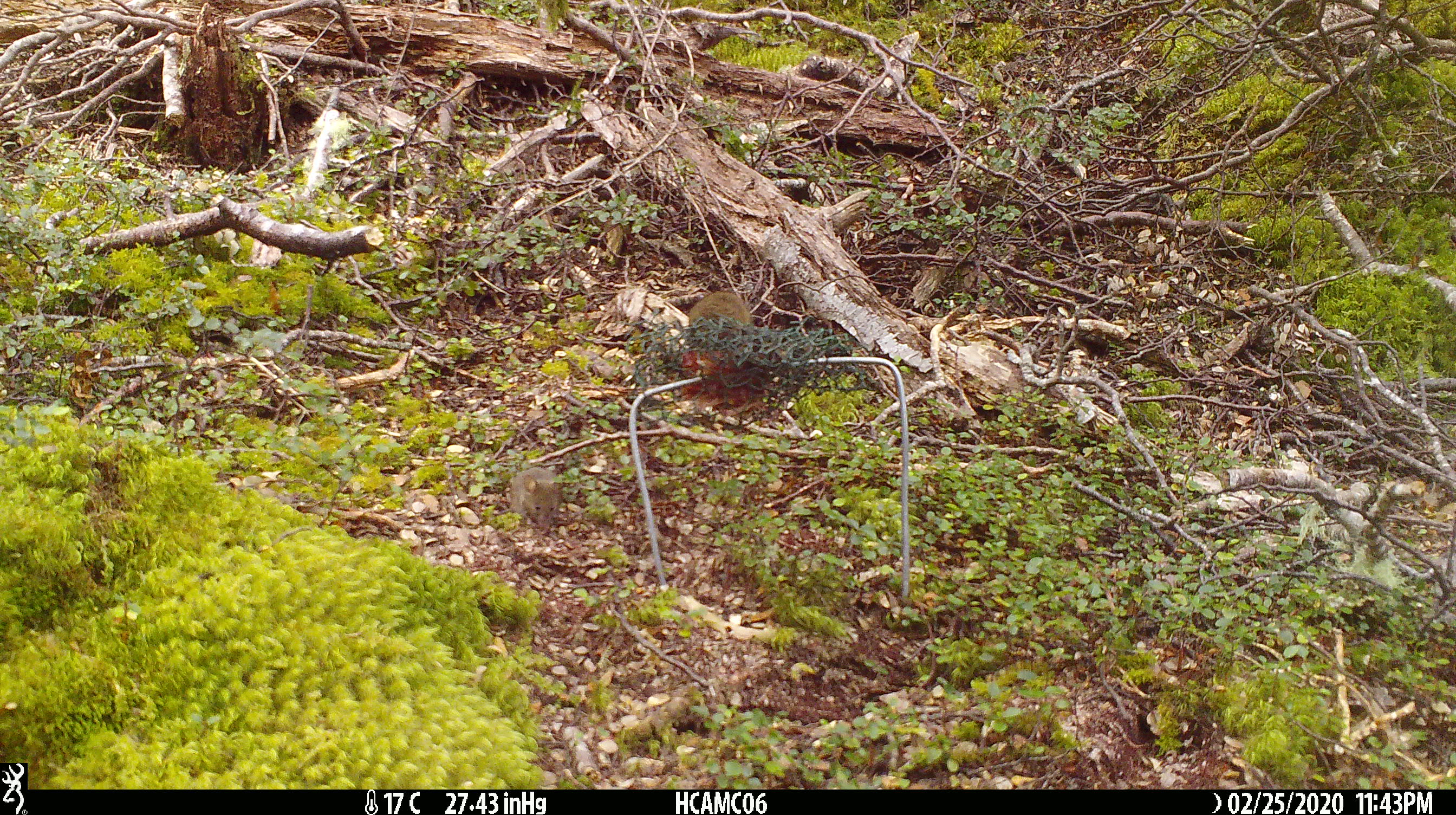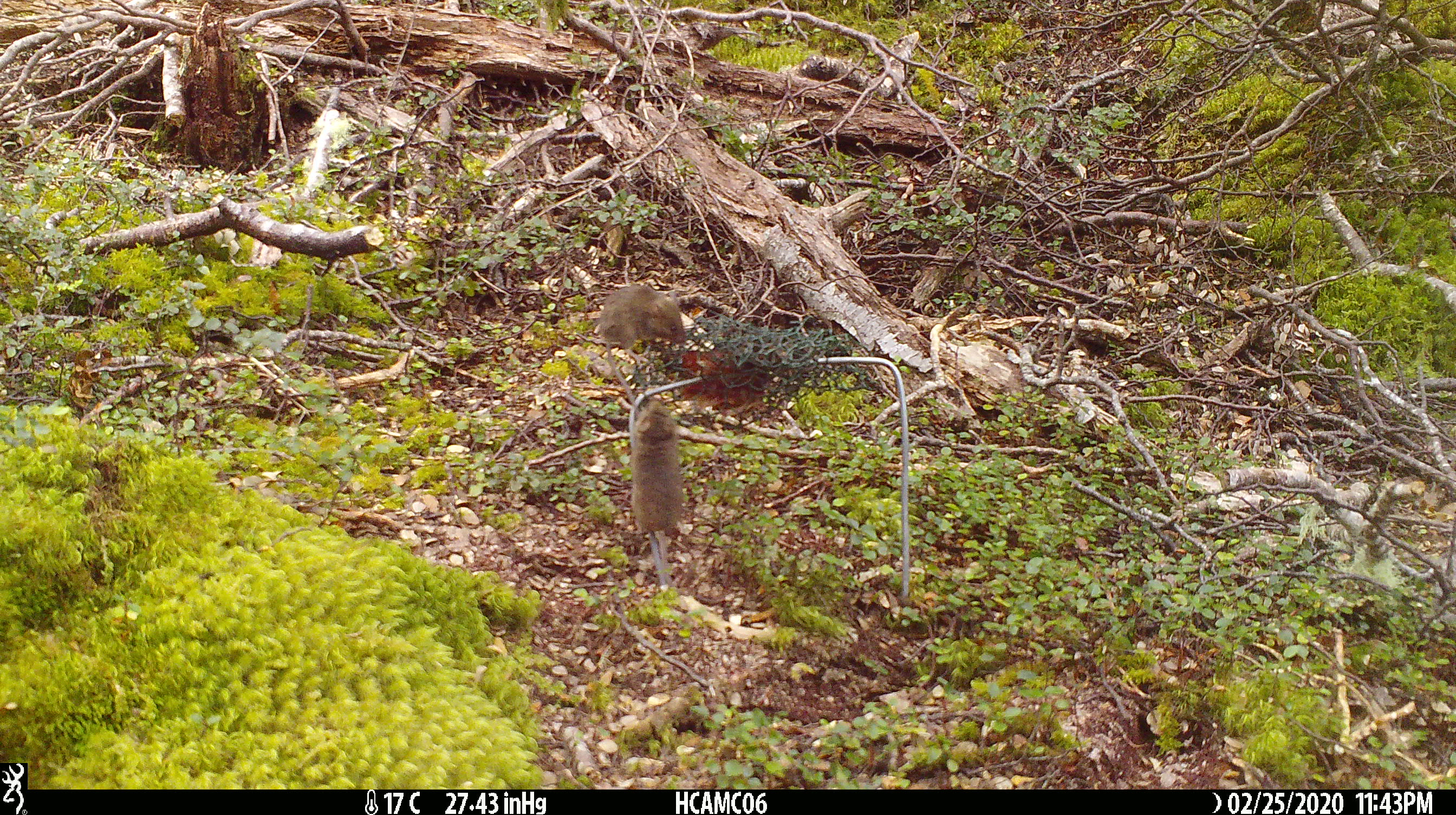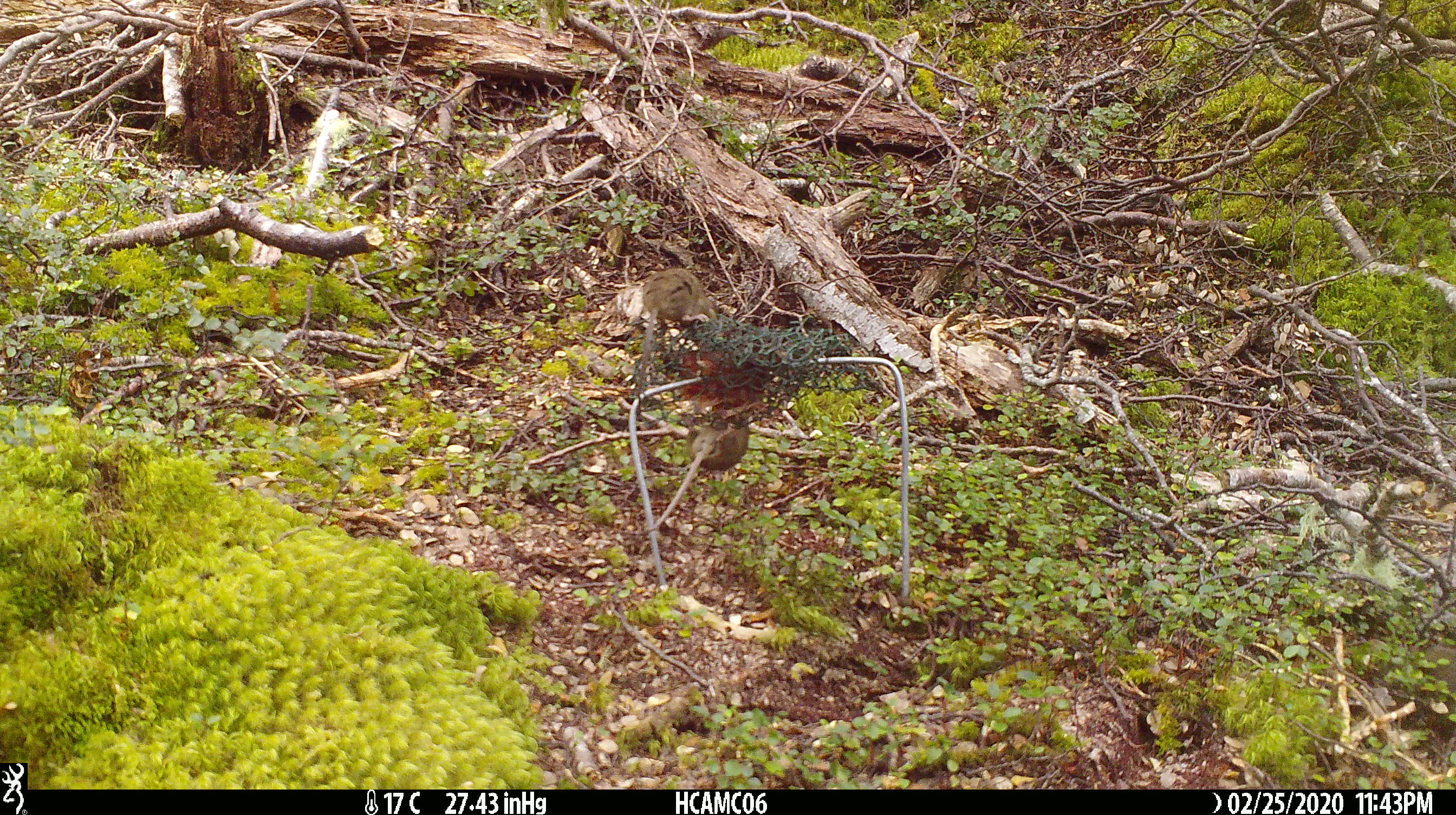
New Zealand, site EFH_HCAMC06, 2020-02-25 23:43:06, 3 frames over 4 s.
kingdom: Animalia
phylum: Chordata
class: Mammalia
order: Rodentia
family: Muridae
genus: Mus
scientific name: Mus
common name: mouse